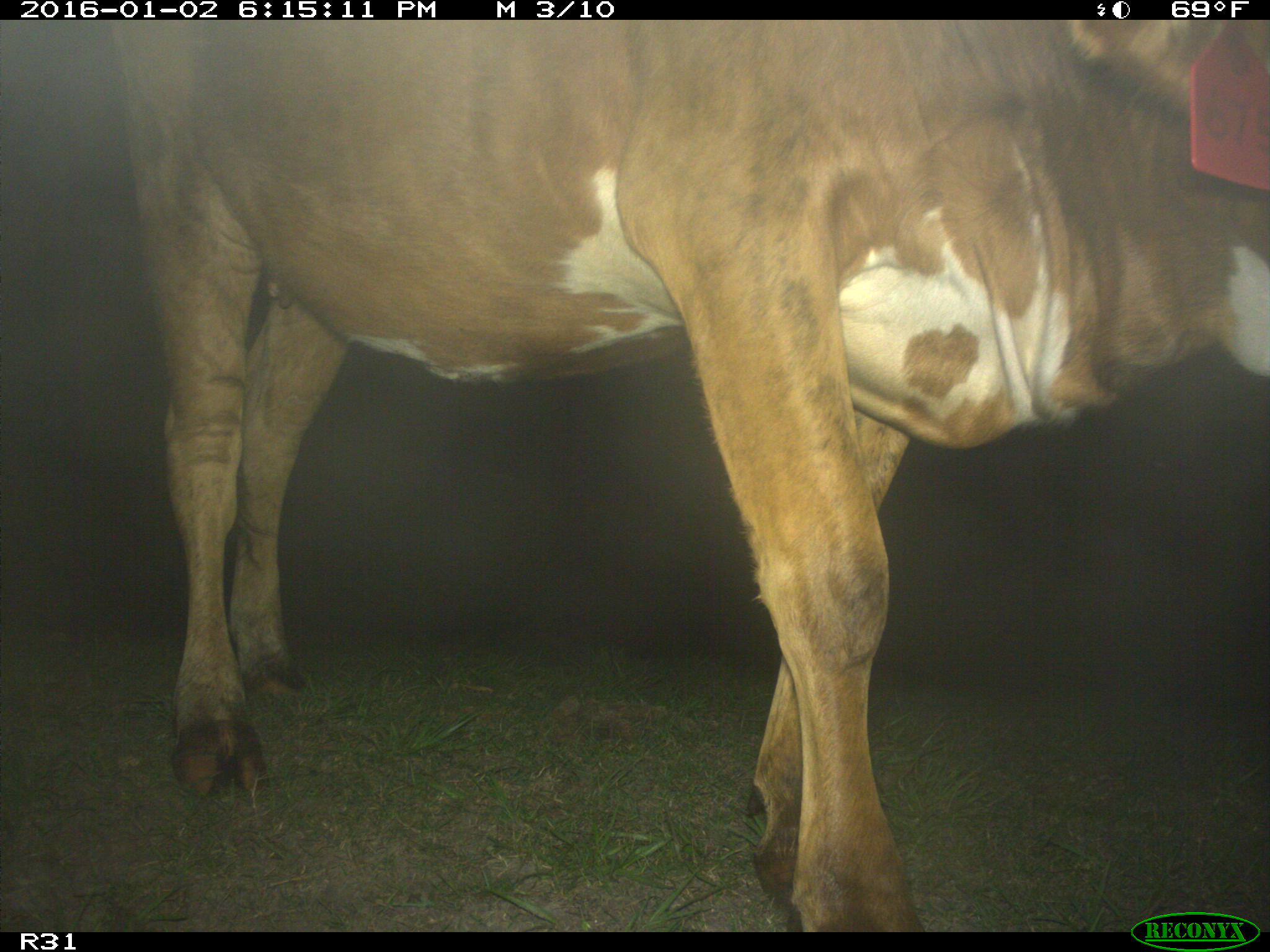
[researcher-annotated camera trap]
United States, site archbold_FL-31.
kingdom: Animalia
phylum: Chordata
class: Mammalia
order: Artiodactyla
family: Bovidae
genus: Bos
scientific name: Bos taurus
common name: domestic cow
Bos taurus (domestic cow).